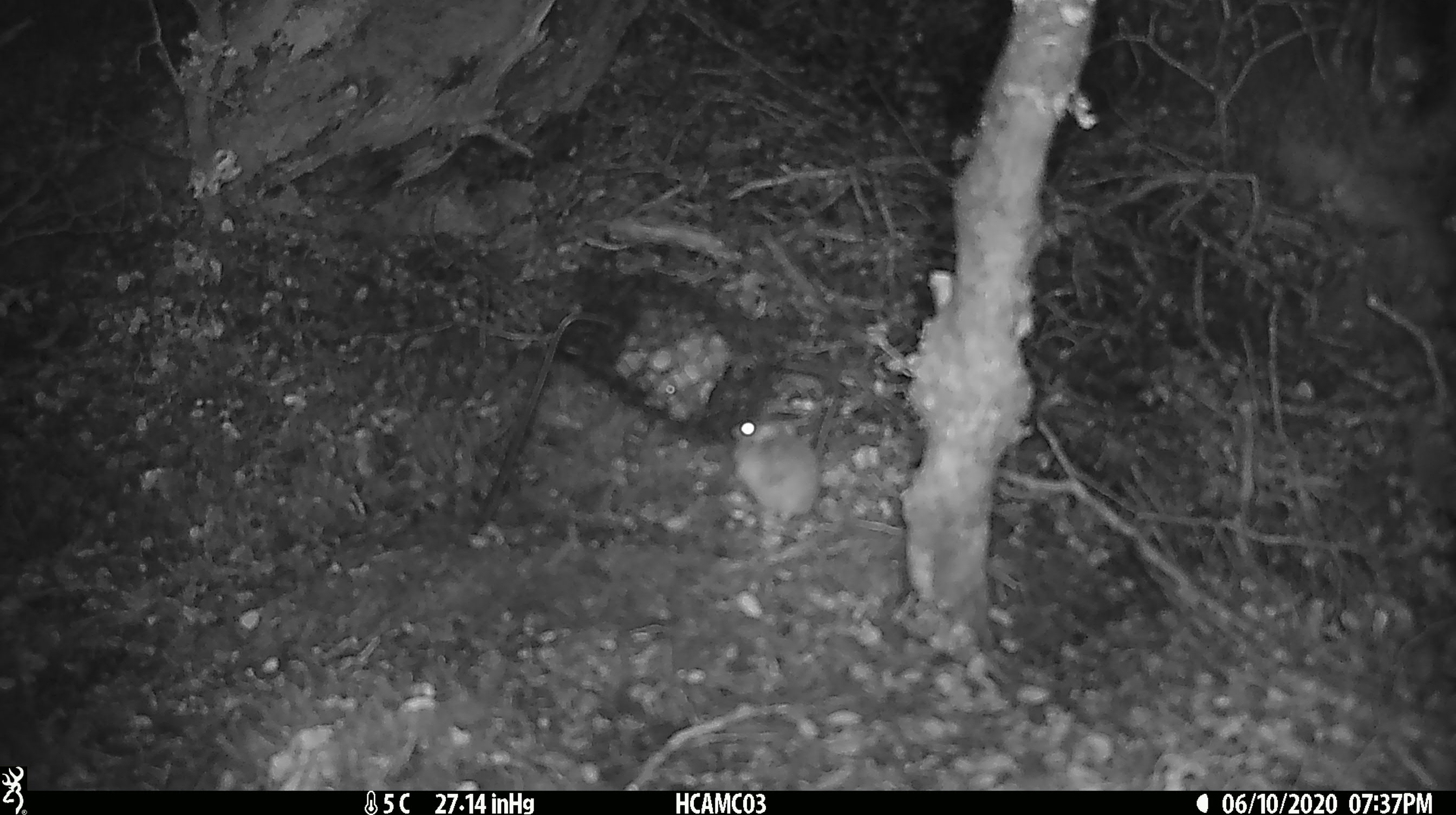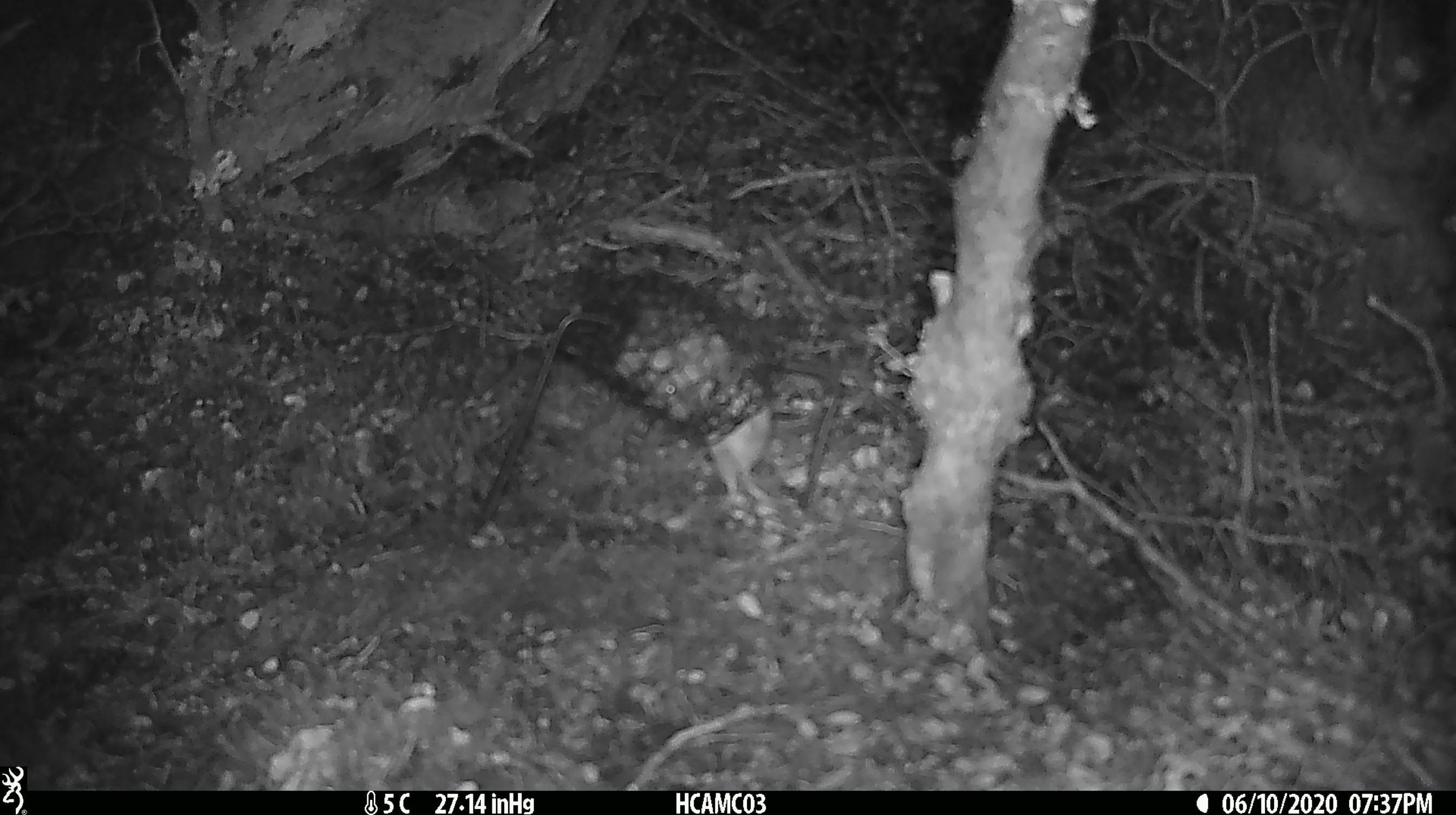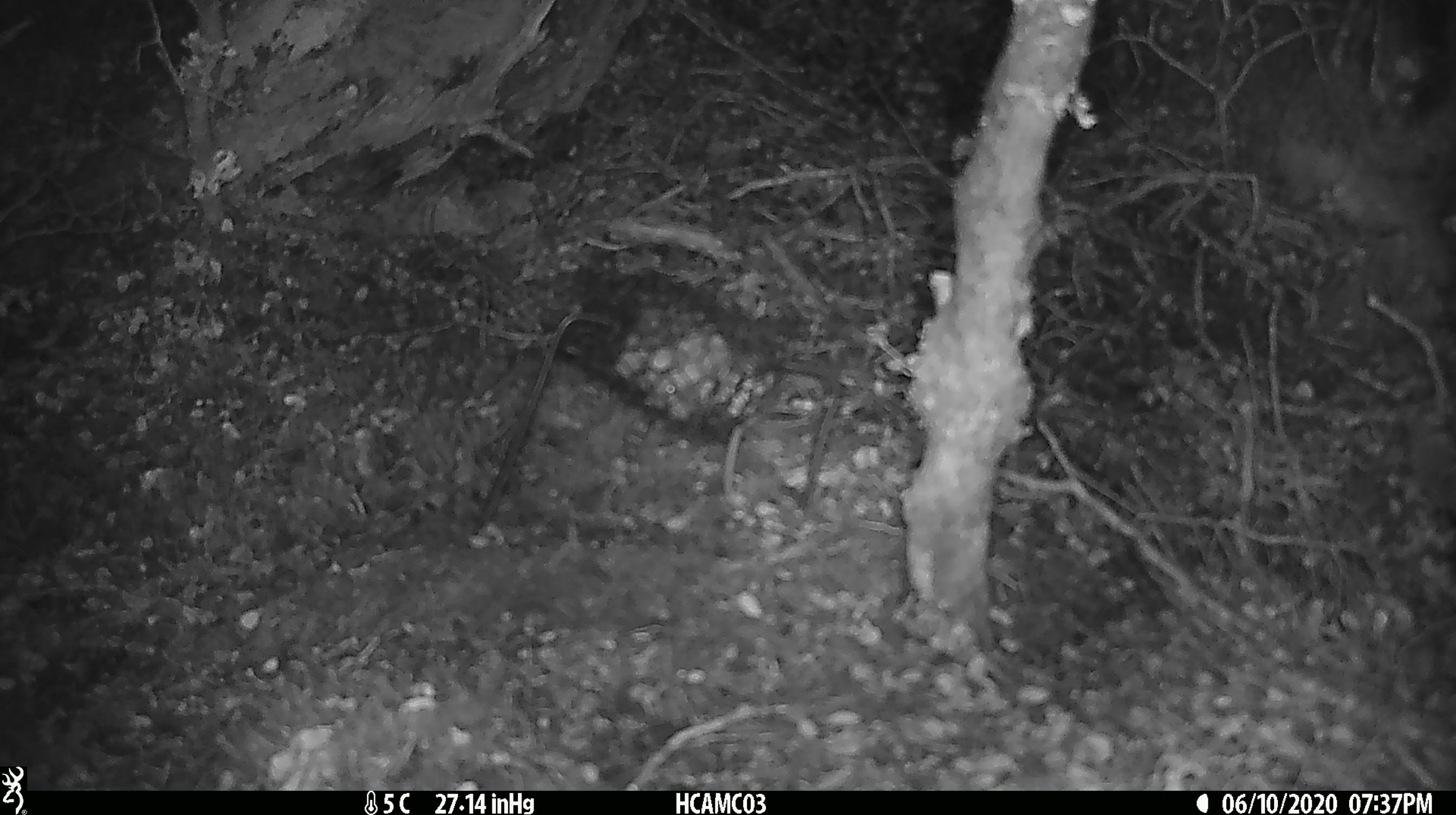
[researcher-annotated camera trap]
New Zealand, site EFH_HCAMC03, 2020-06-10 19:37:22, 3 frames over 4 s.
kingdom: Animalia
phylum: Chordata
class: Mammalia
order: Rodentia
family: Muridae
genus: Mus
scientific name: Mus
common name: mouse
Mouse (Mus).